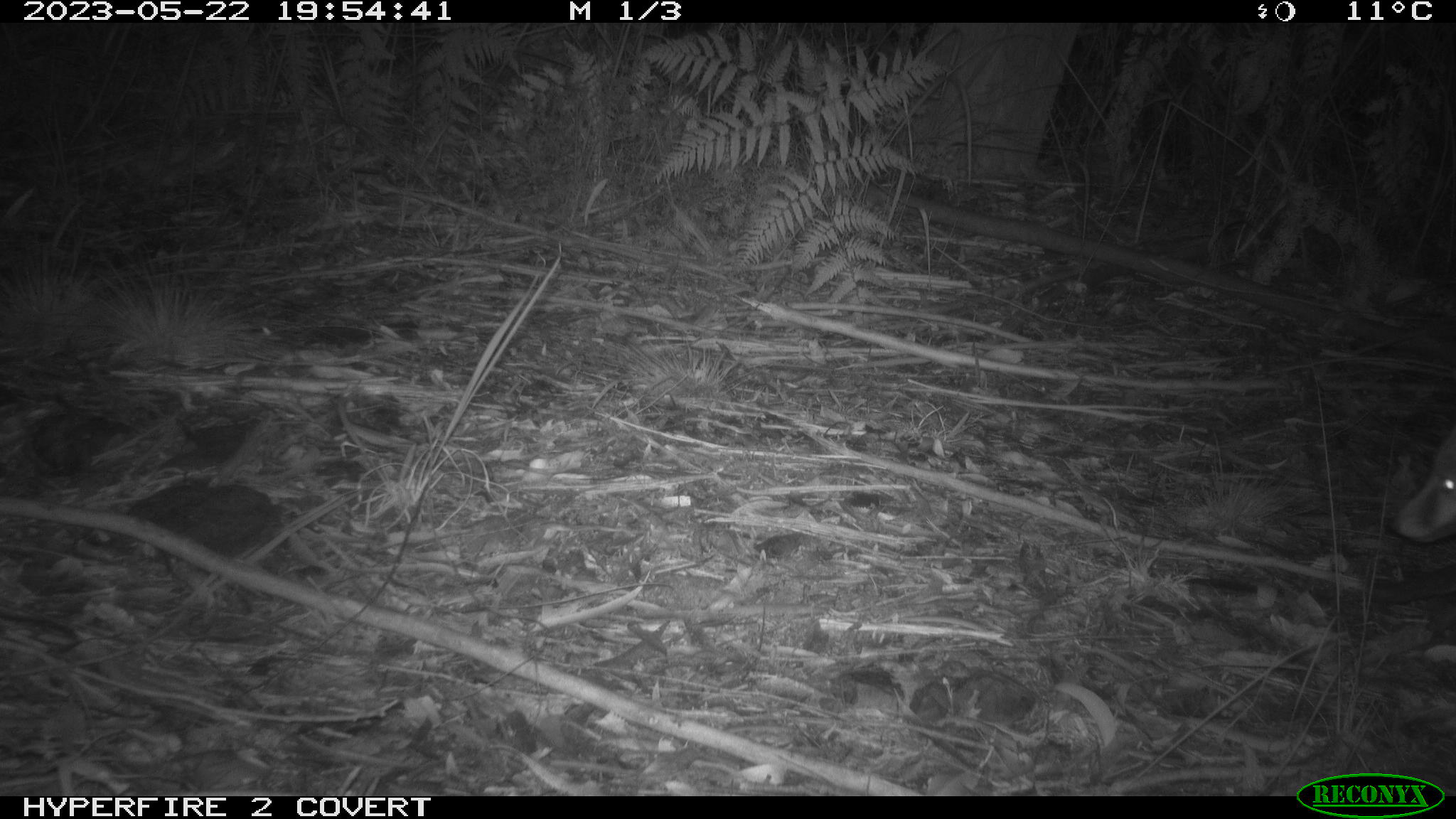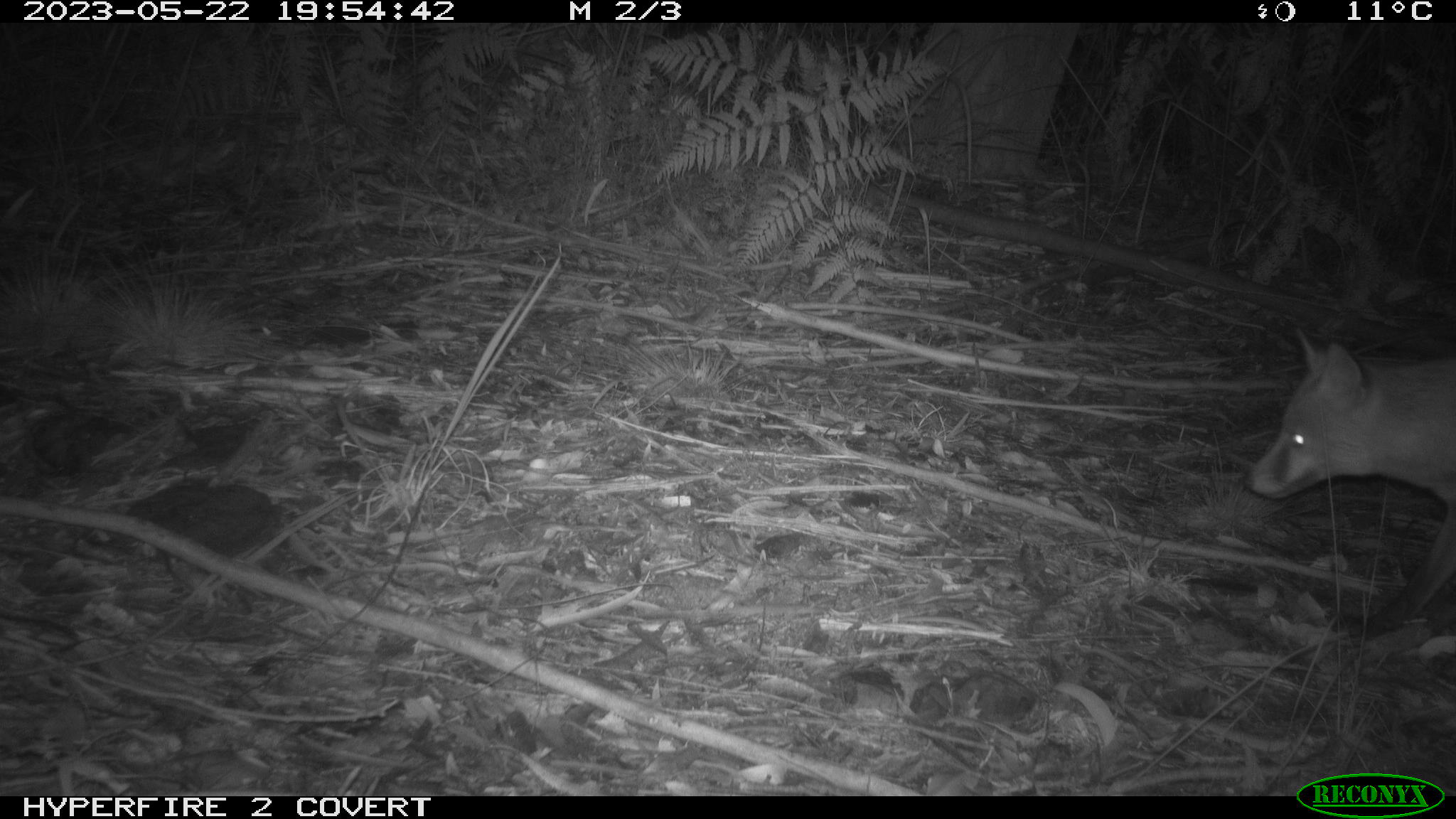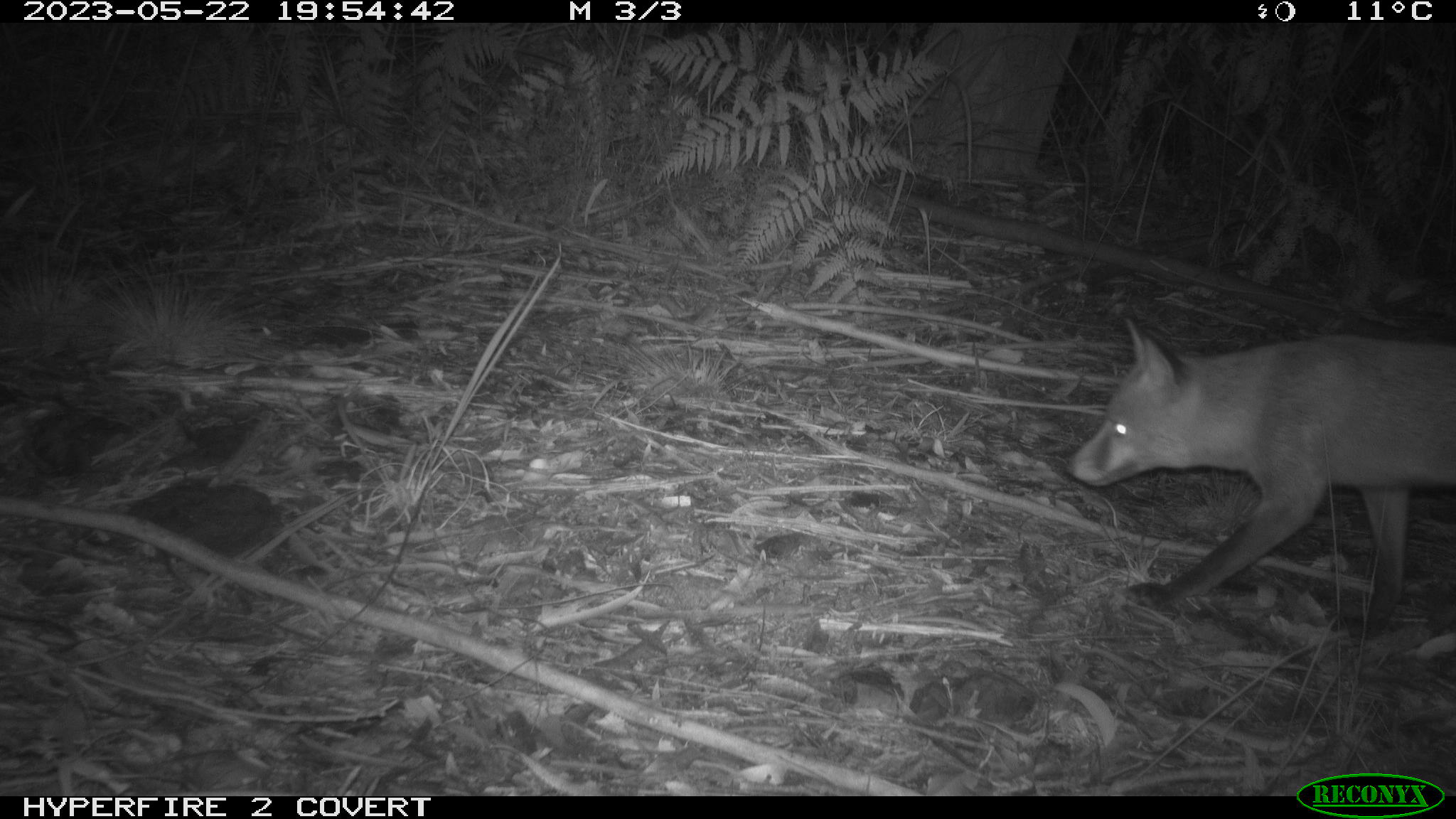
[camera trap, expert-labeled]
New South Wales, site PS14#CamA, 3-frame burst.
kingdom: Animalia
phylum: Chordata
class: Mammalia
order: Carnivora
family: Canidae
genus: Vulpes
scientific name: Vulpes vulpes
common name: red fox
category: fox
Fox (red fox) (Vulpes vulpes).